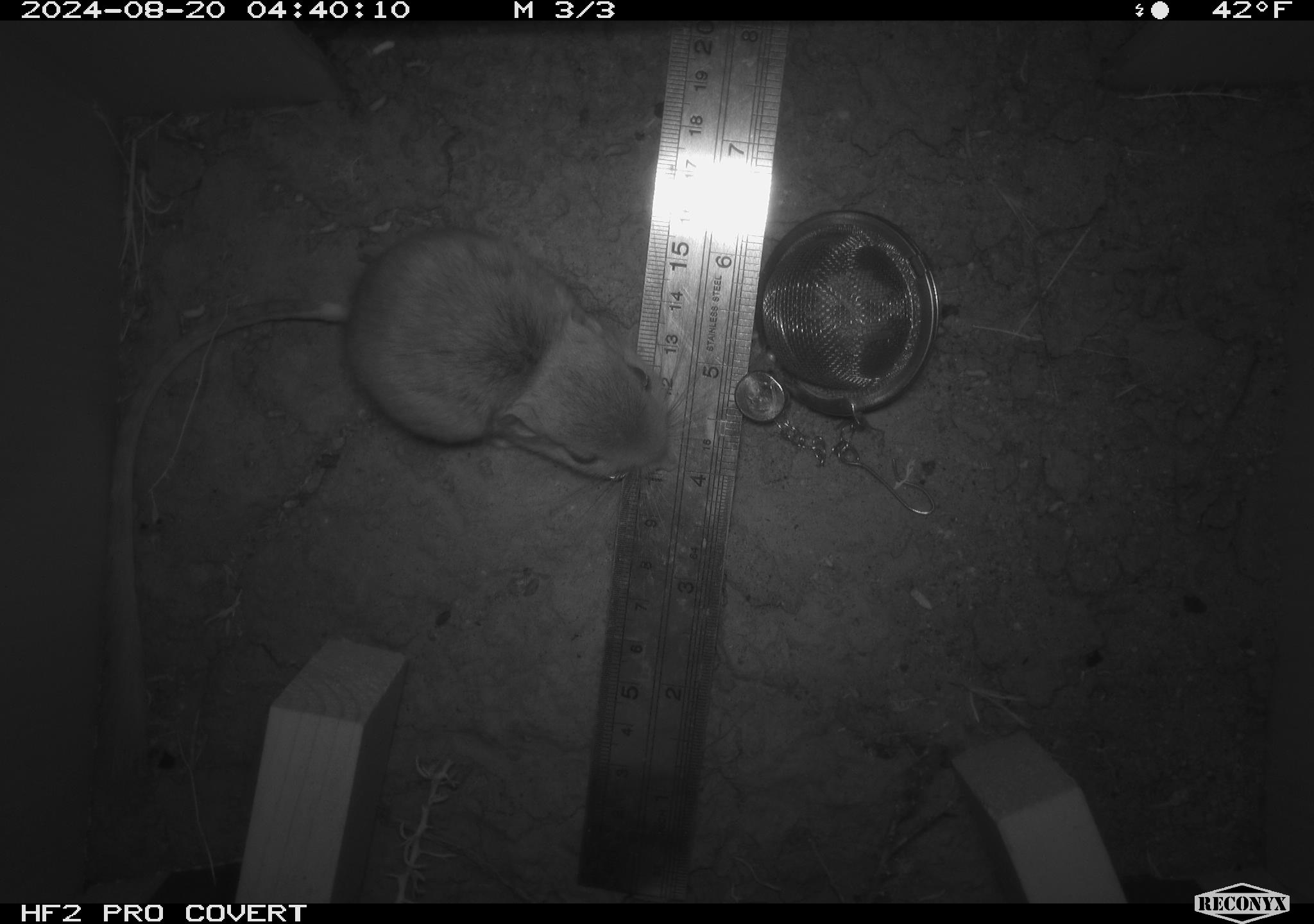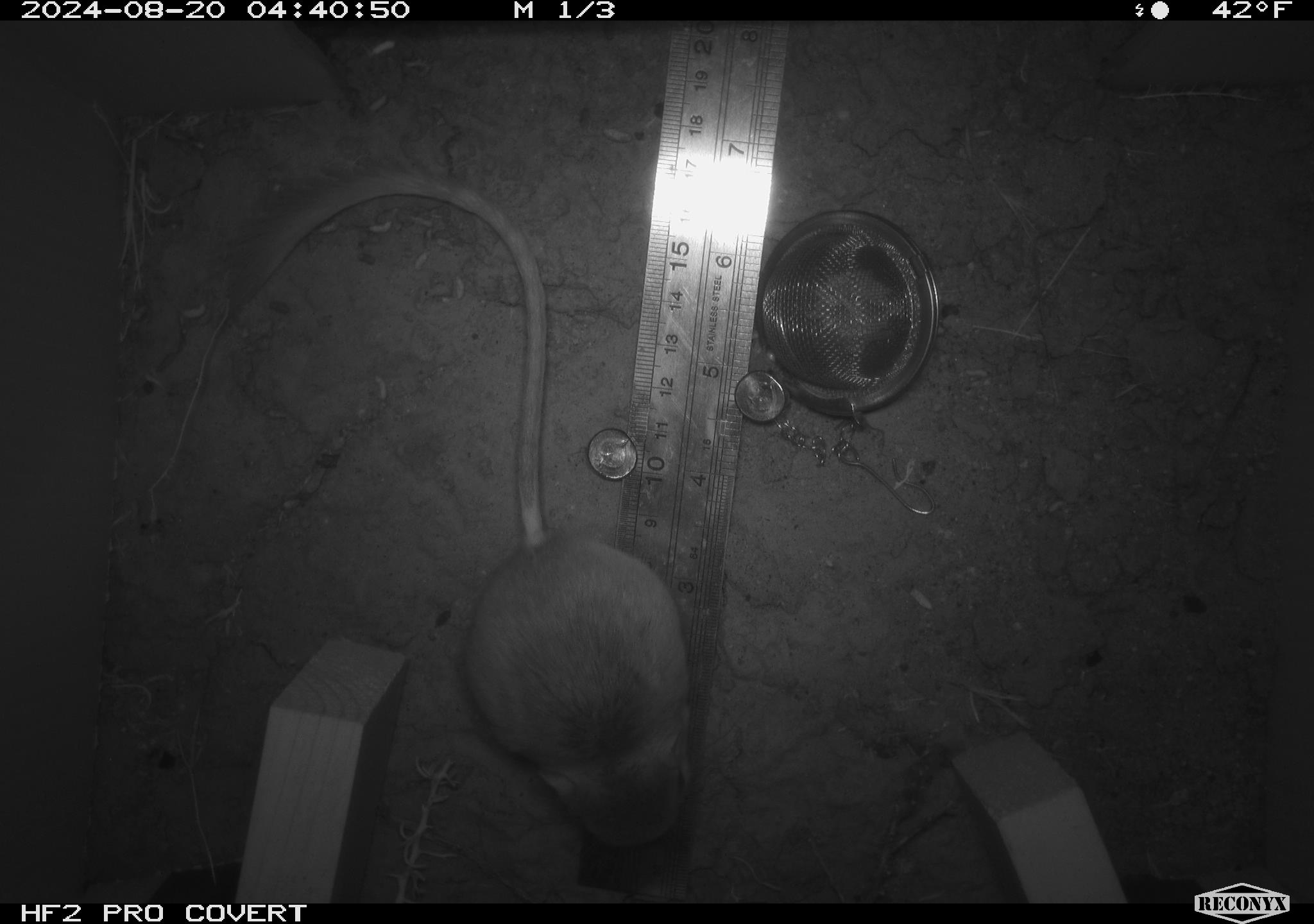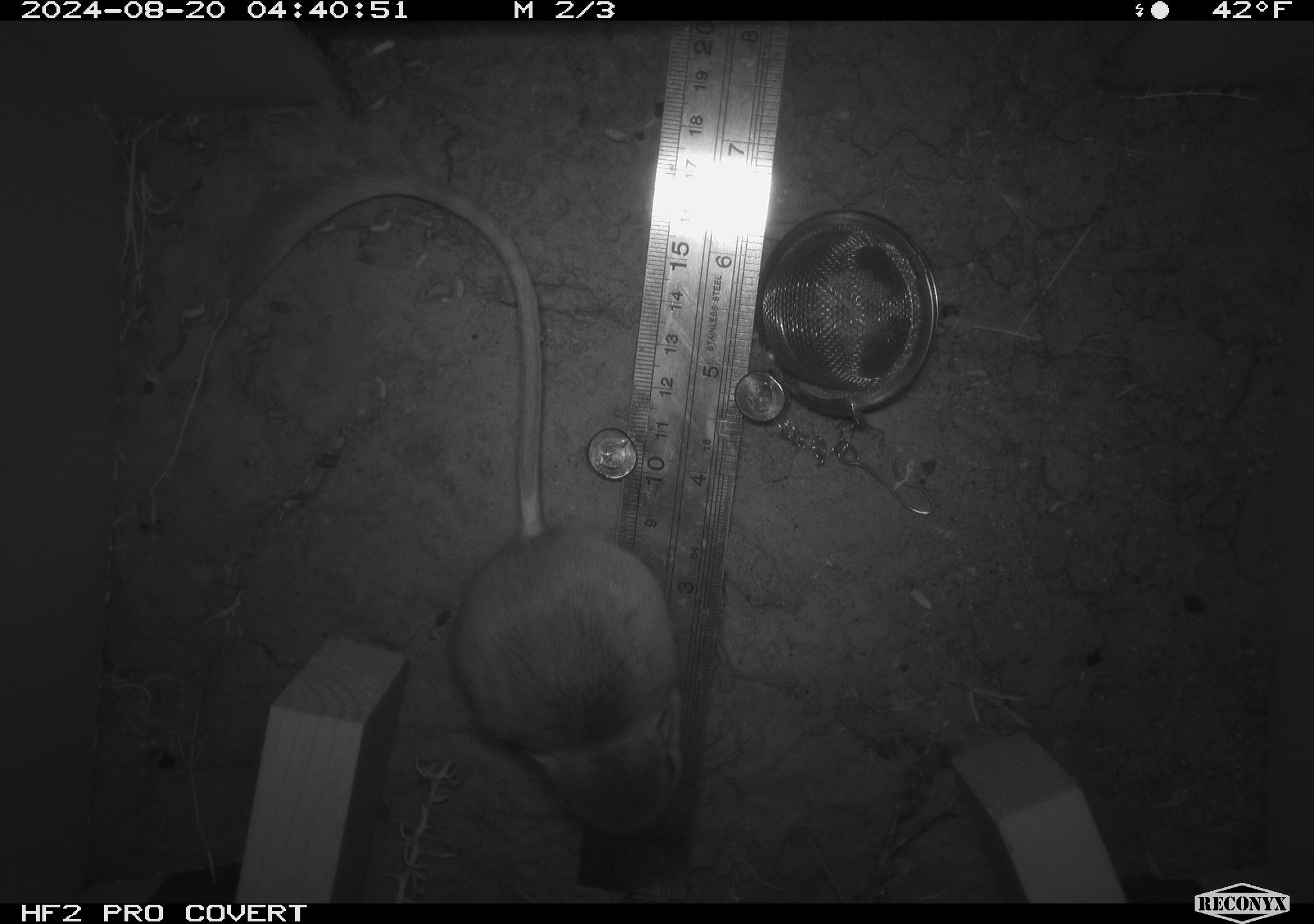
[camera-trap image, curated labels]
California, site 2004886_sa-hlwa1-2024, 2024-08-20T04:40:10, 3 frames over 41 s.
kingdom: Animalia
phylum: Chordata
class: Mammalia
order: Rodentia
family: Heteromyidae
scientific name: Heteromyidae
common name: kangaroo rats and pocket mice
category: heteromyidae family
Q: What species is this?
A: Heteromyidae family (kangaroo rats and pocket mice) (Heteromyidae).